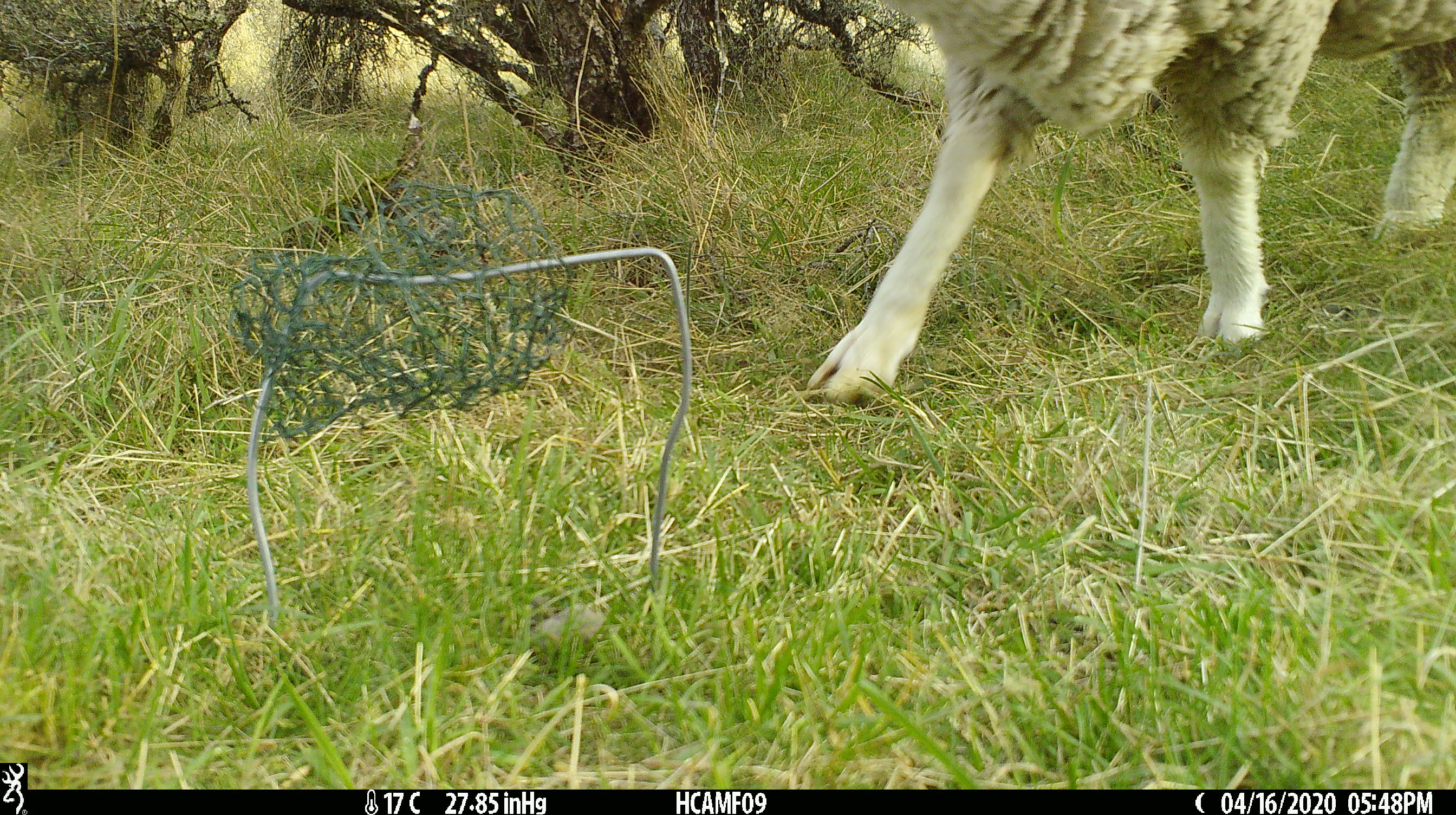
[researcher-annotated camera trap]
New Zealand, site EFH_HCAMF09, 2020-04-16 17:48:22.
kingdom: Animalia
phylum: Chordata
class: Mammalia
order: Artiodactyla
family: Bovidae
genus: Ovis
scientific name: Ovis aries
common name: domestic sheep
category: sheep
Sheep (domestic sheep) (Ovis aries).